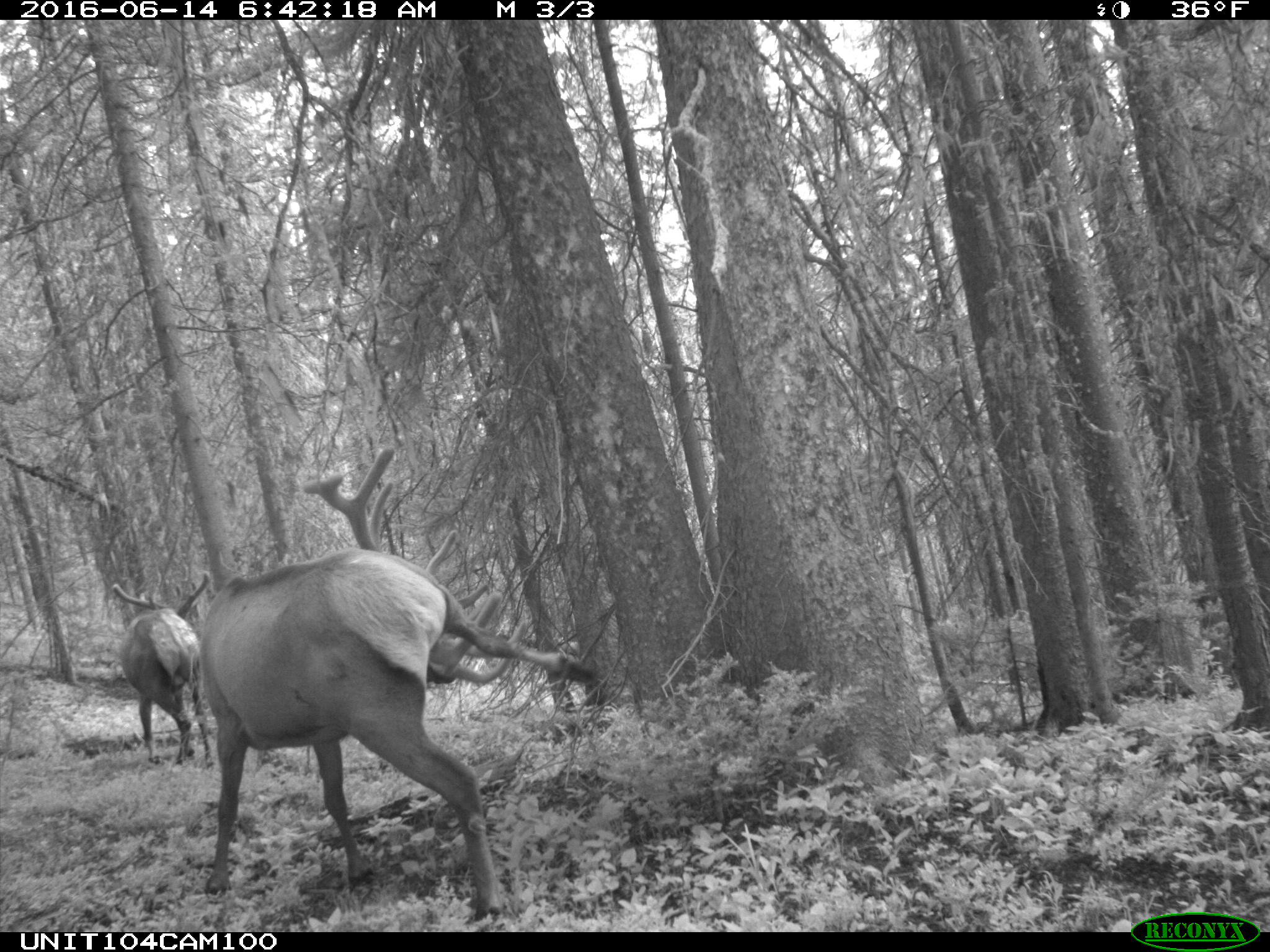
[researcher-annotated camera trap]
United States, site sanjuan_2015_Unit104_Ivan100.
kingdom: Animalia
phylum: Chordata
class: Mammalia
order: Artiodactyla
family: Cervidae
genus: Cervus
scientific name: Cervus elaphus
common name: red deer